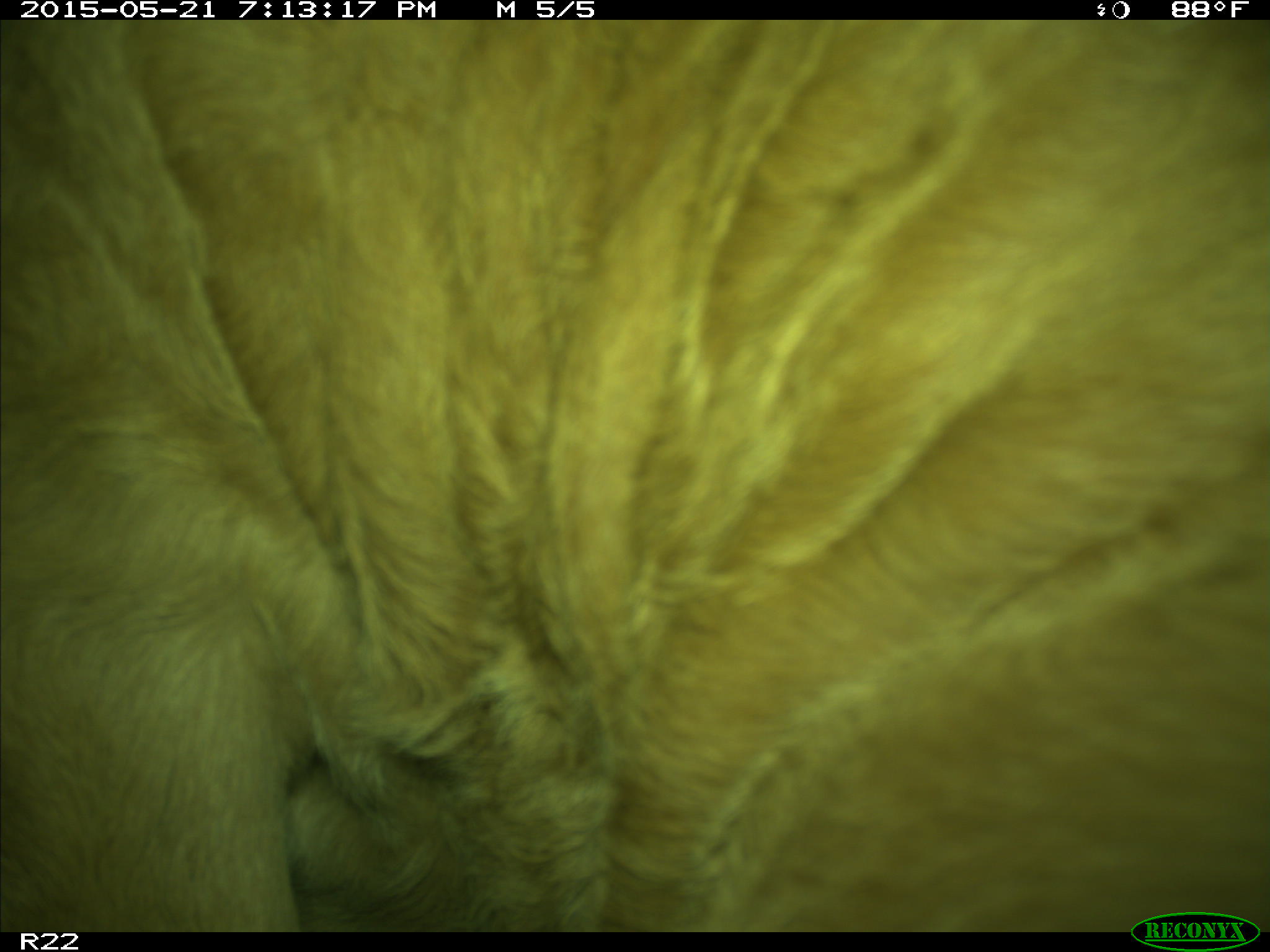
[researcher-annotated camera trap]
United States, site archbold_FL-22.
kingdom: Animalia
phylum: Chordata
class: Mammalia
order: Artiodactyla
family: Bovidae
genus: Bos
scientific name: Bos taurus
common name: domestic cow